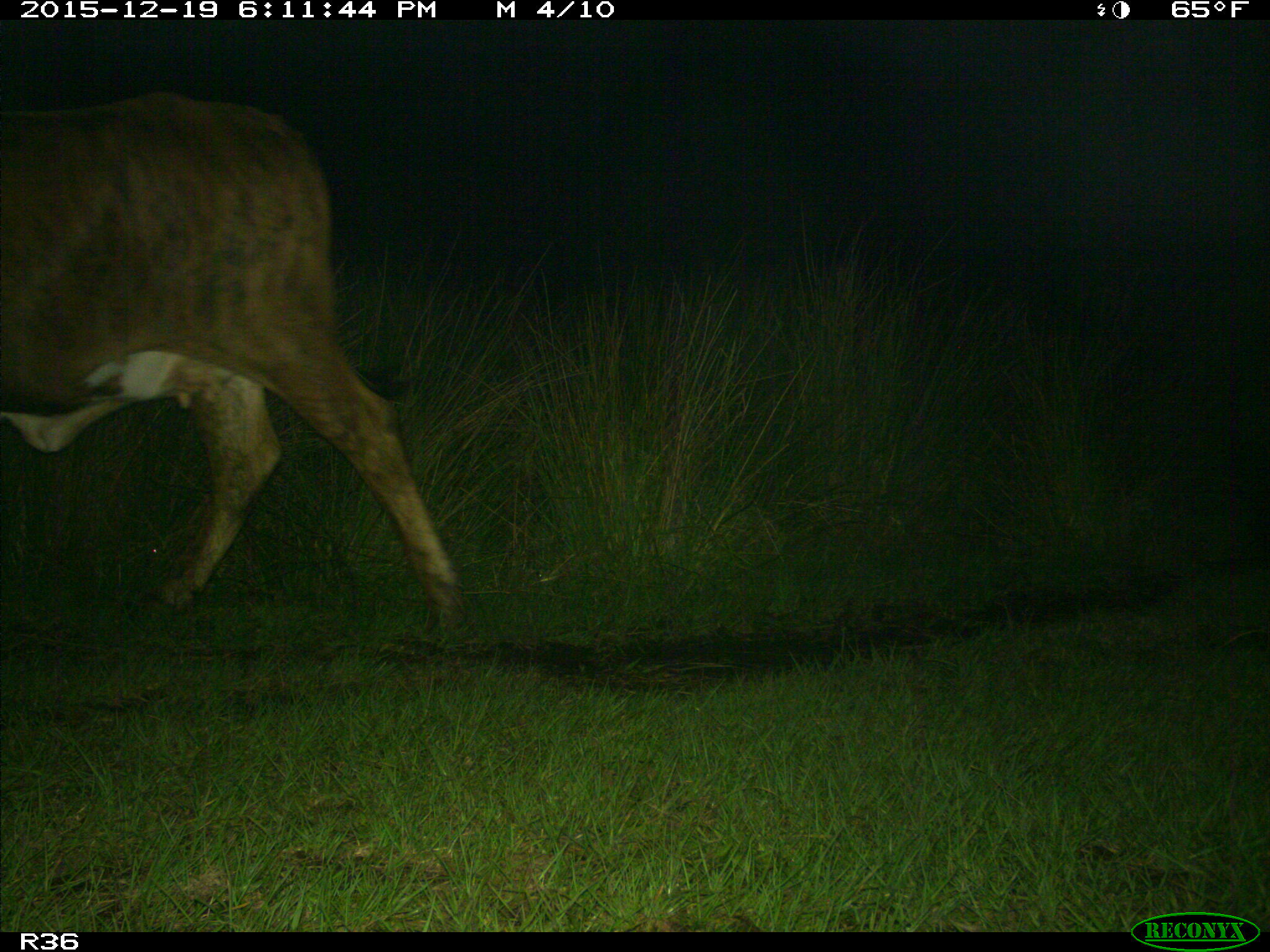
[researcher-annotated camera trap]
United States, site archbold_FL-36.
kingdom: Animalia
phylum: Chordata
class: Mammalia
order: Artiodactyla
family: Bovidae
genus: Bos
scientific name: Bos taurus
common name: domestic cow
Bos taurus (domestic cow).